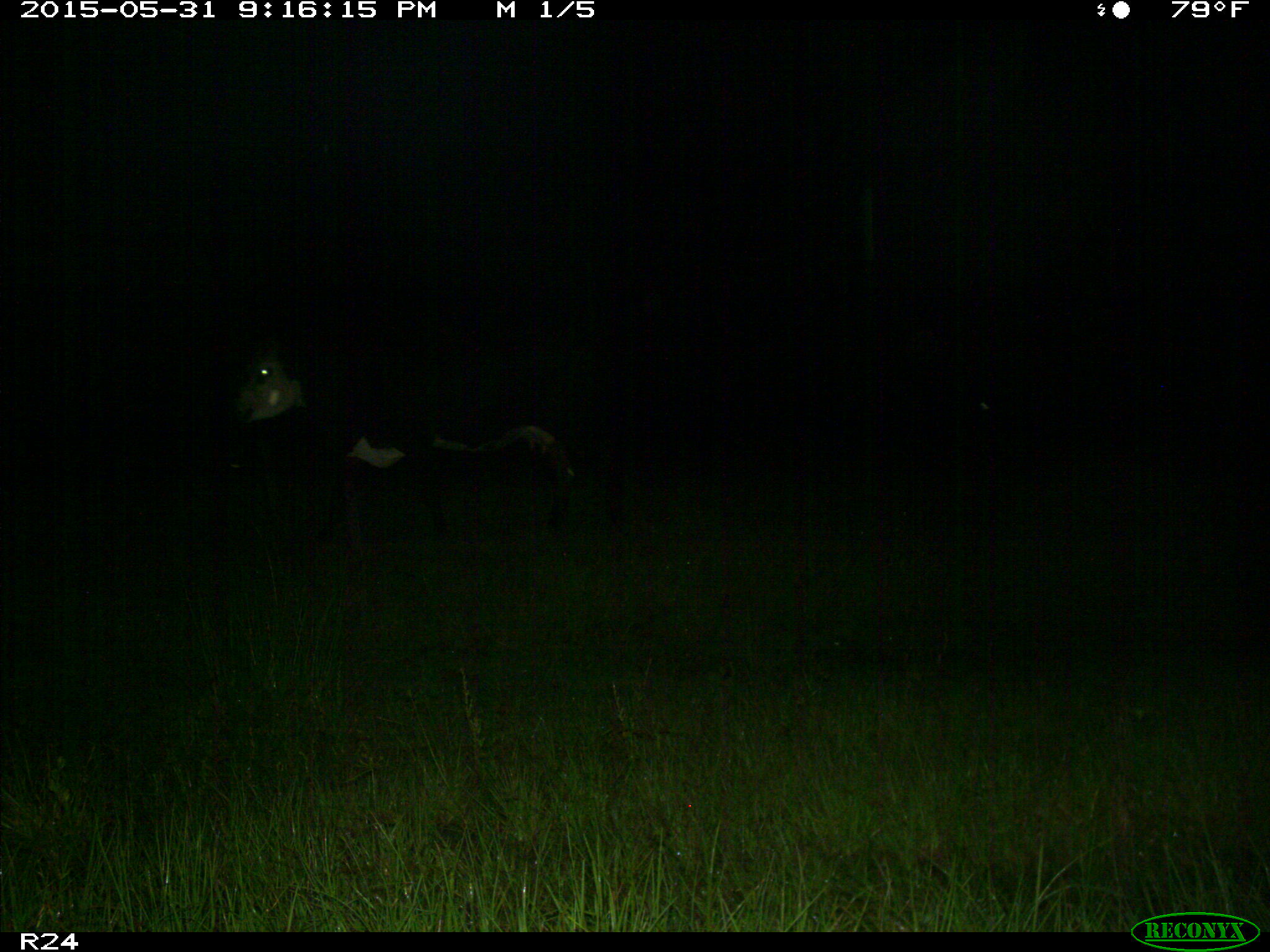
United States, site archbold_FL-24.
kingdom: Animalia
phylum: Chordata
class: Mammalia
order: Artiodactyla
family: Bovidae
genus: Bos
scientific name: Bos taurus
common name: domestic cow